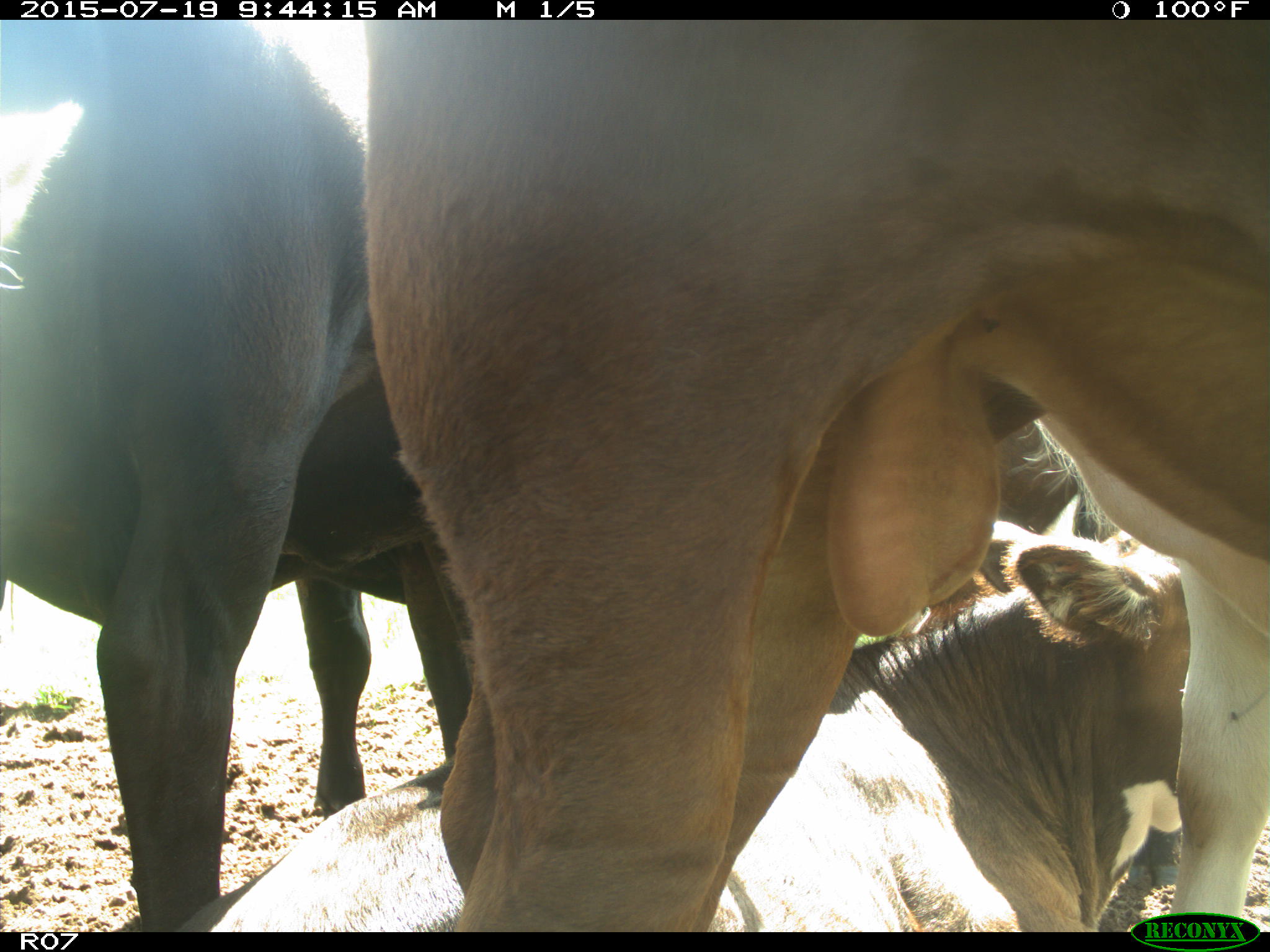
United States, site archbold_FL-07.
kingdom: Animalia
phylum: Chordata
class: Mammalia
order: Artiodactyla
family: Bovidae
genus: Bos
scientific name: Bos taurus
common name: domestic cow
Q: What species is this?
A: Bos taurus (domestic cow).